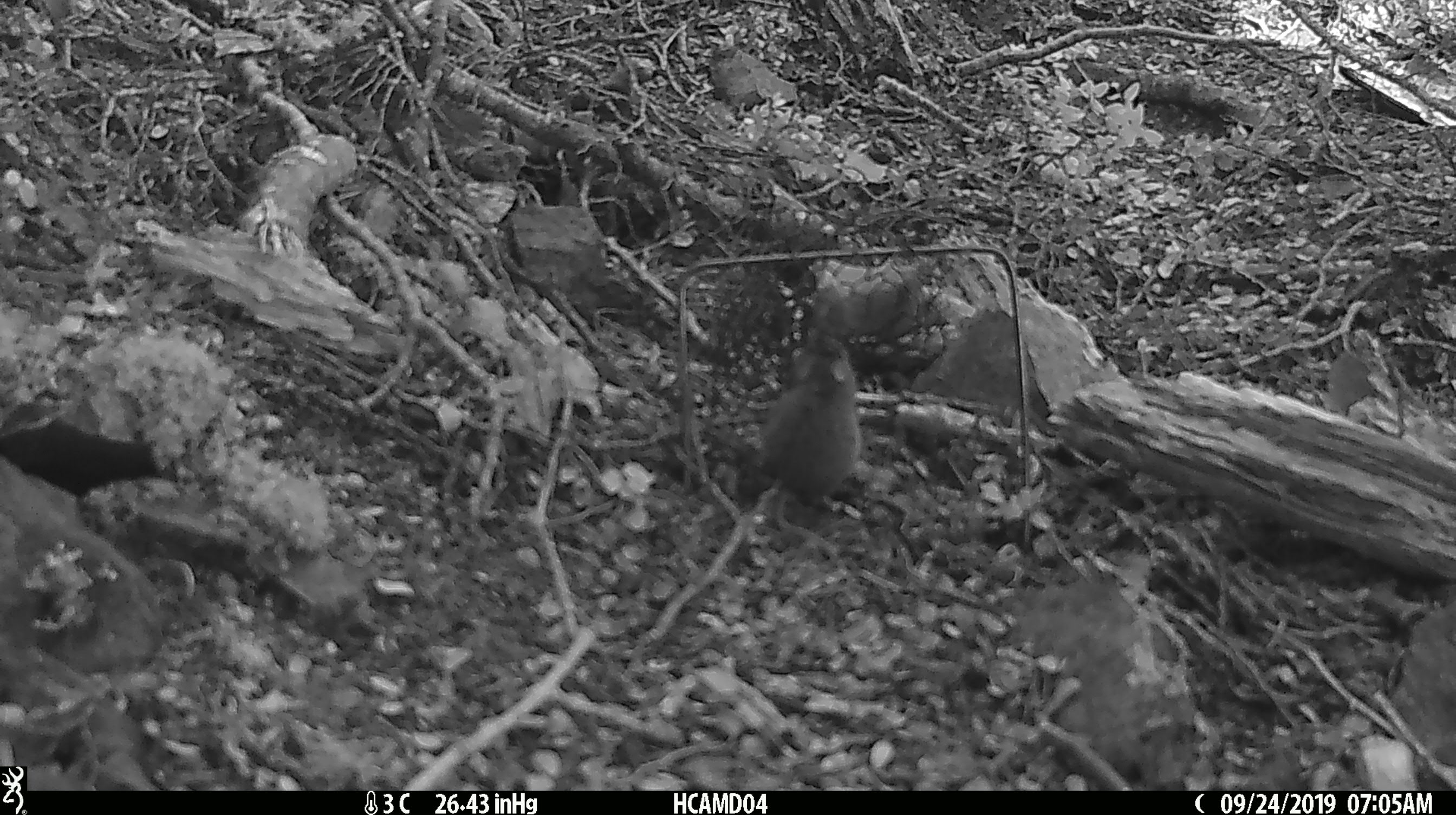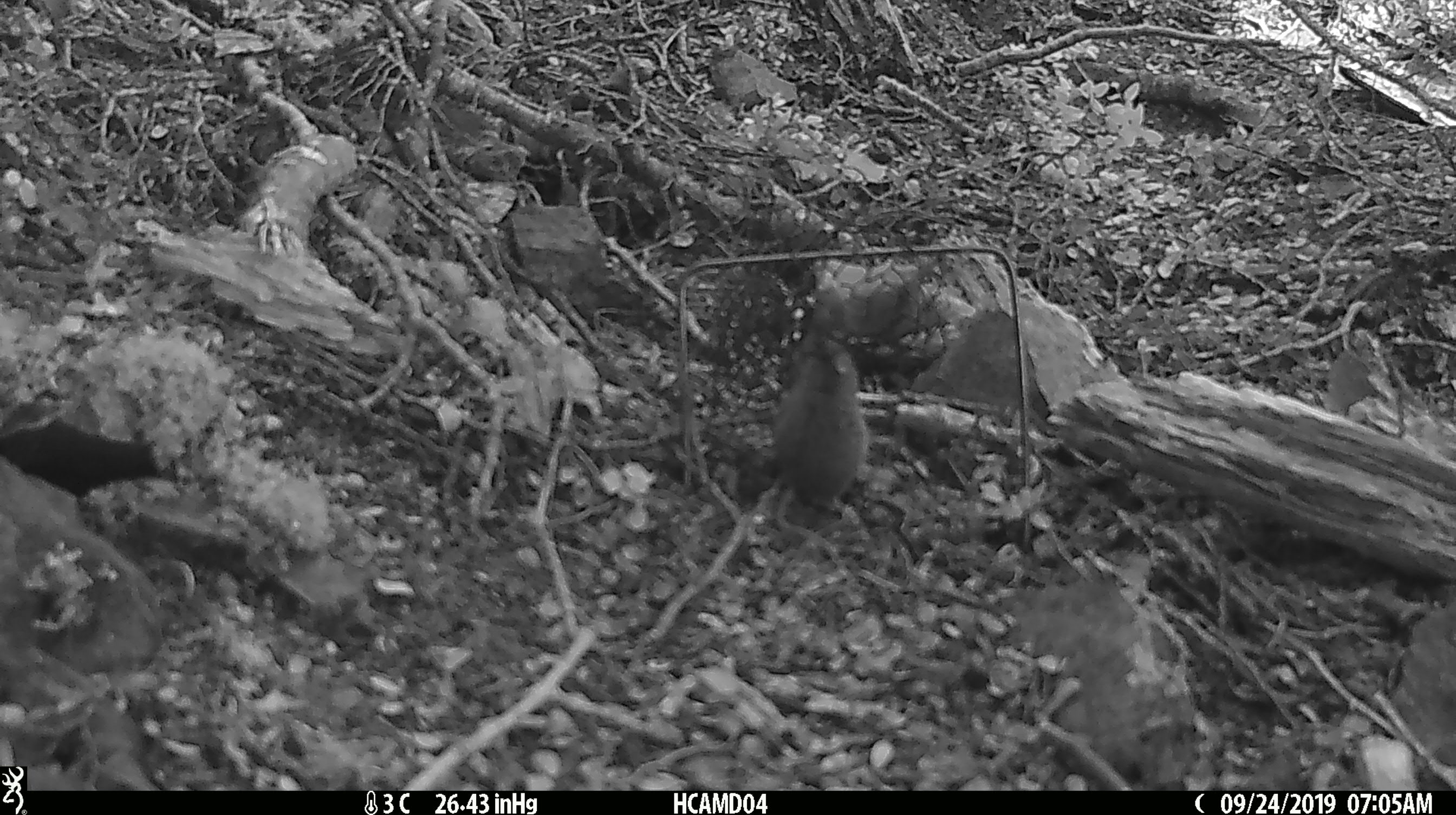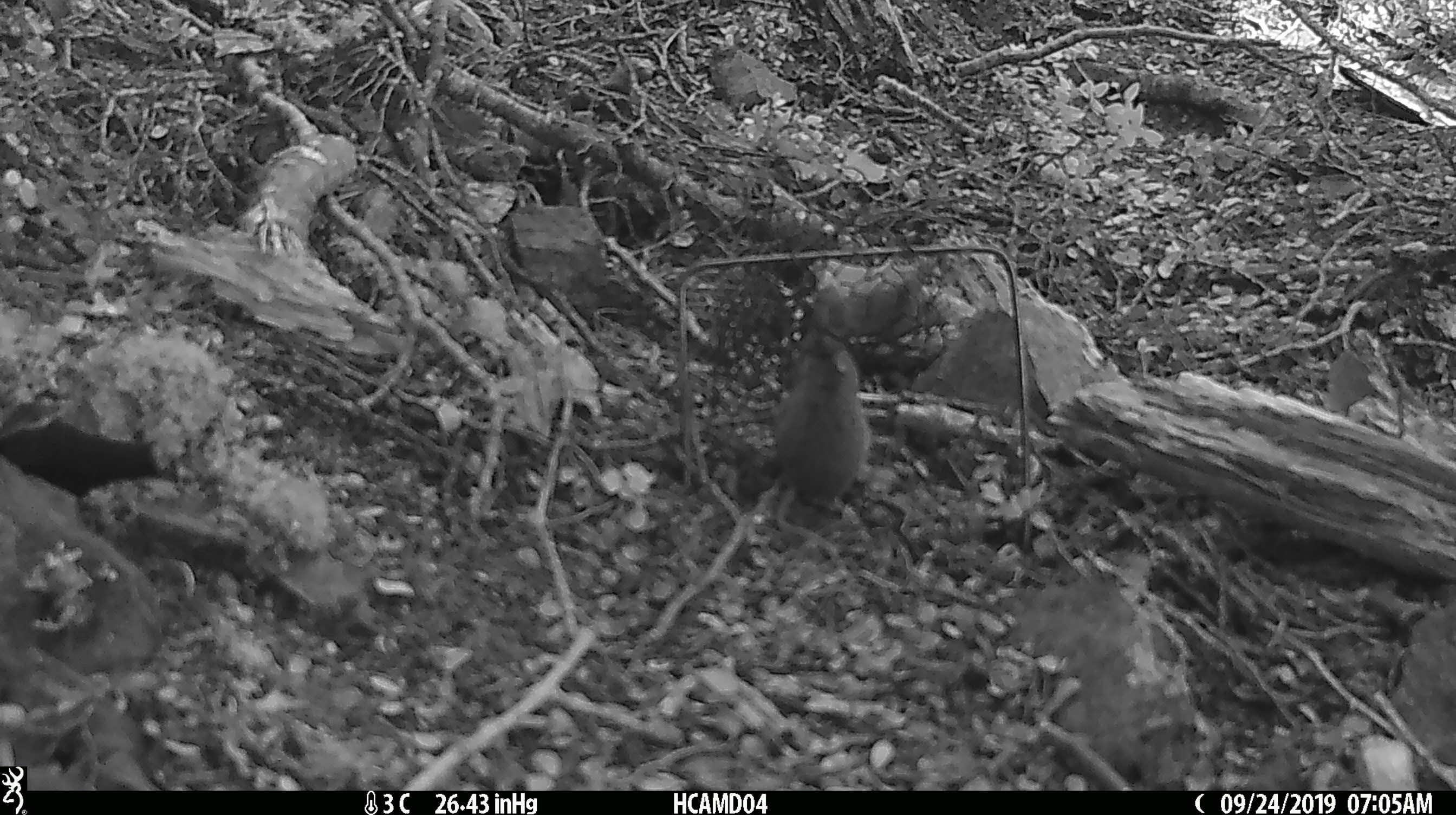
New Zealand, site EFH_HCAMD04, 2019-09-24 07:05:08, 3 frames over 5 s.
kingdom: Animalia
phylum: Chordata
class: Mammalia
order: Rodentia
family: Muridae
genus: Mus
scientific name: Mus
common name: mouse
Mouse (Mus).